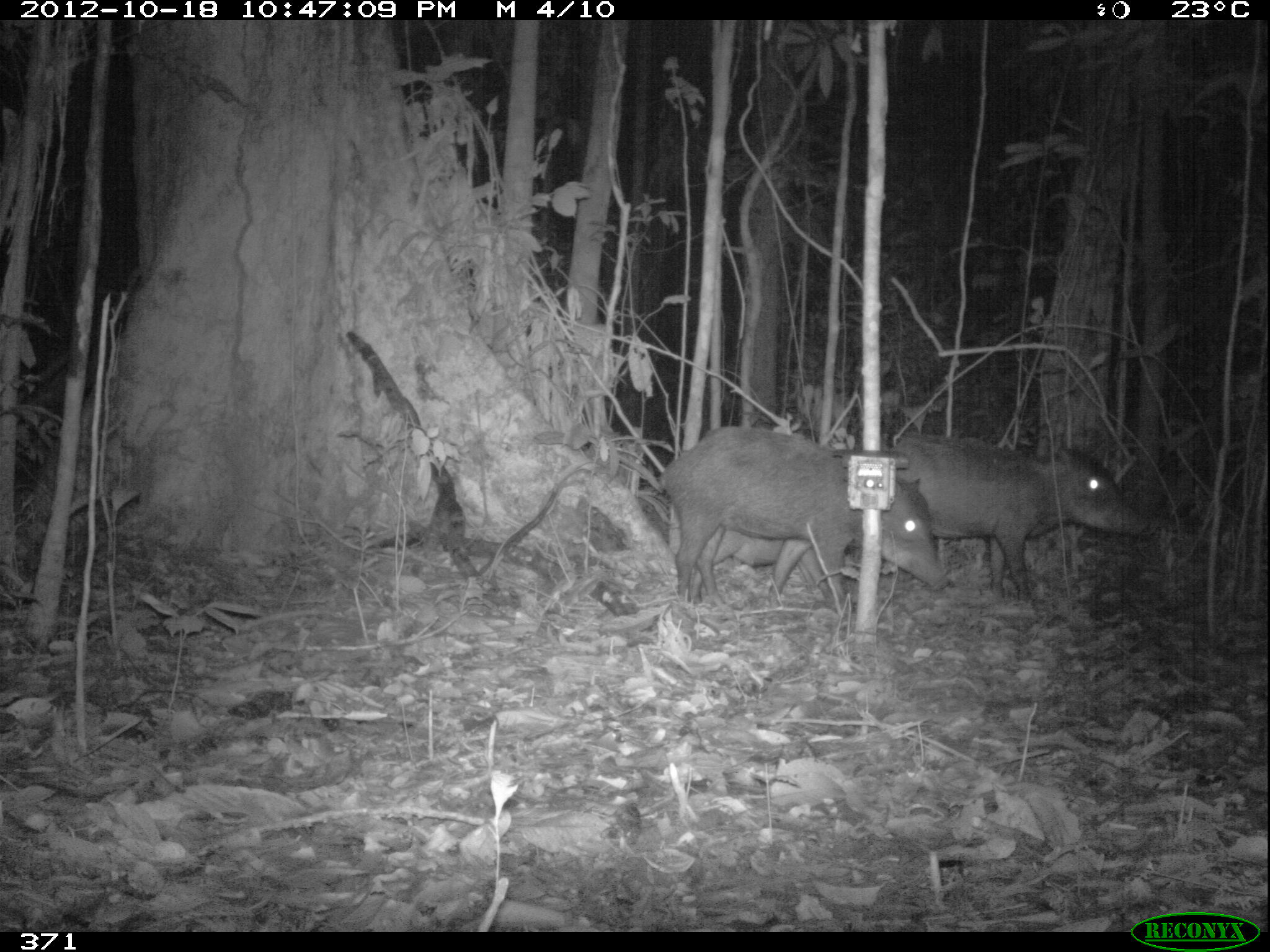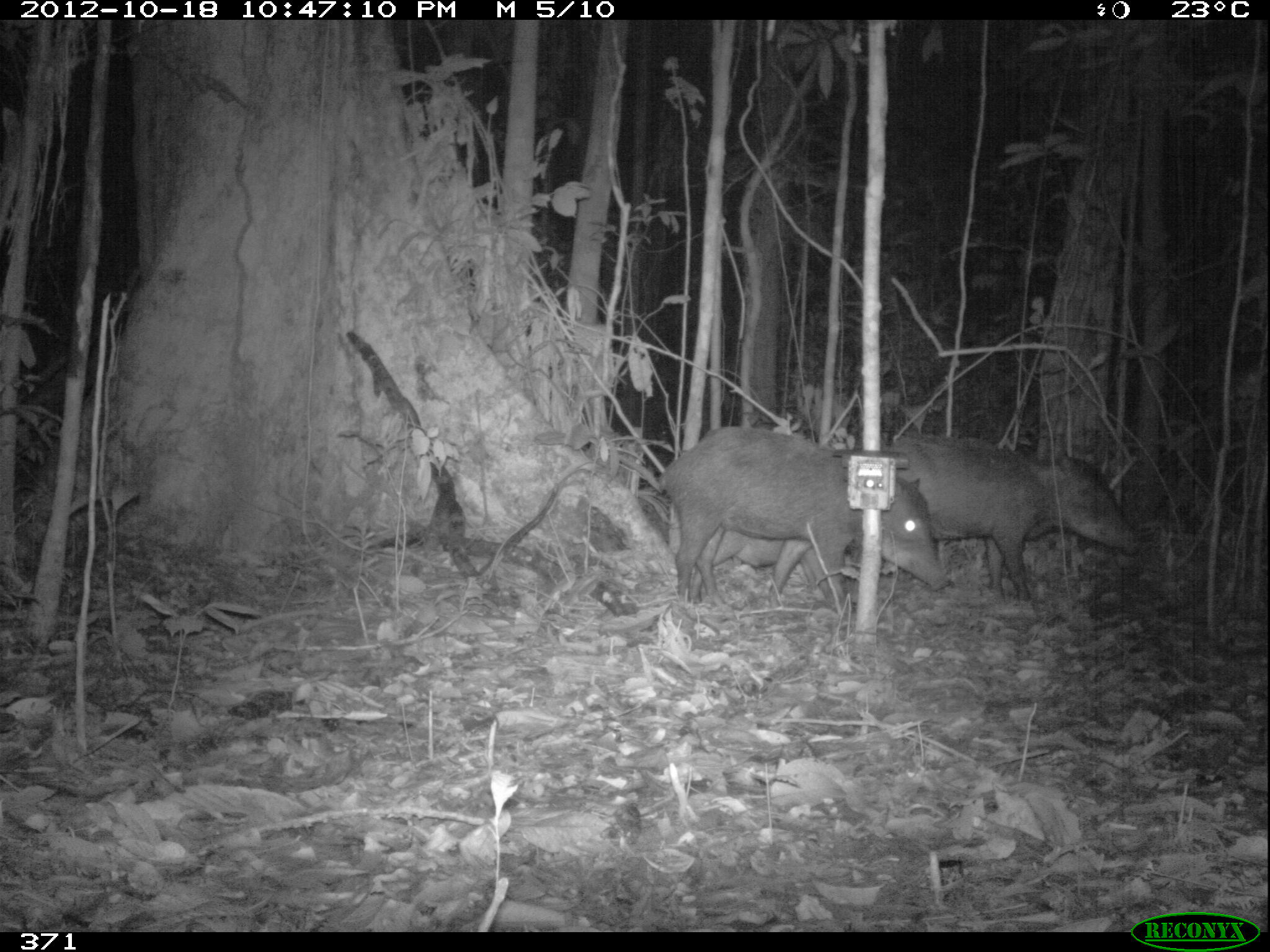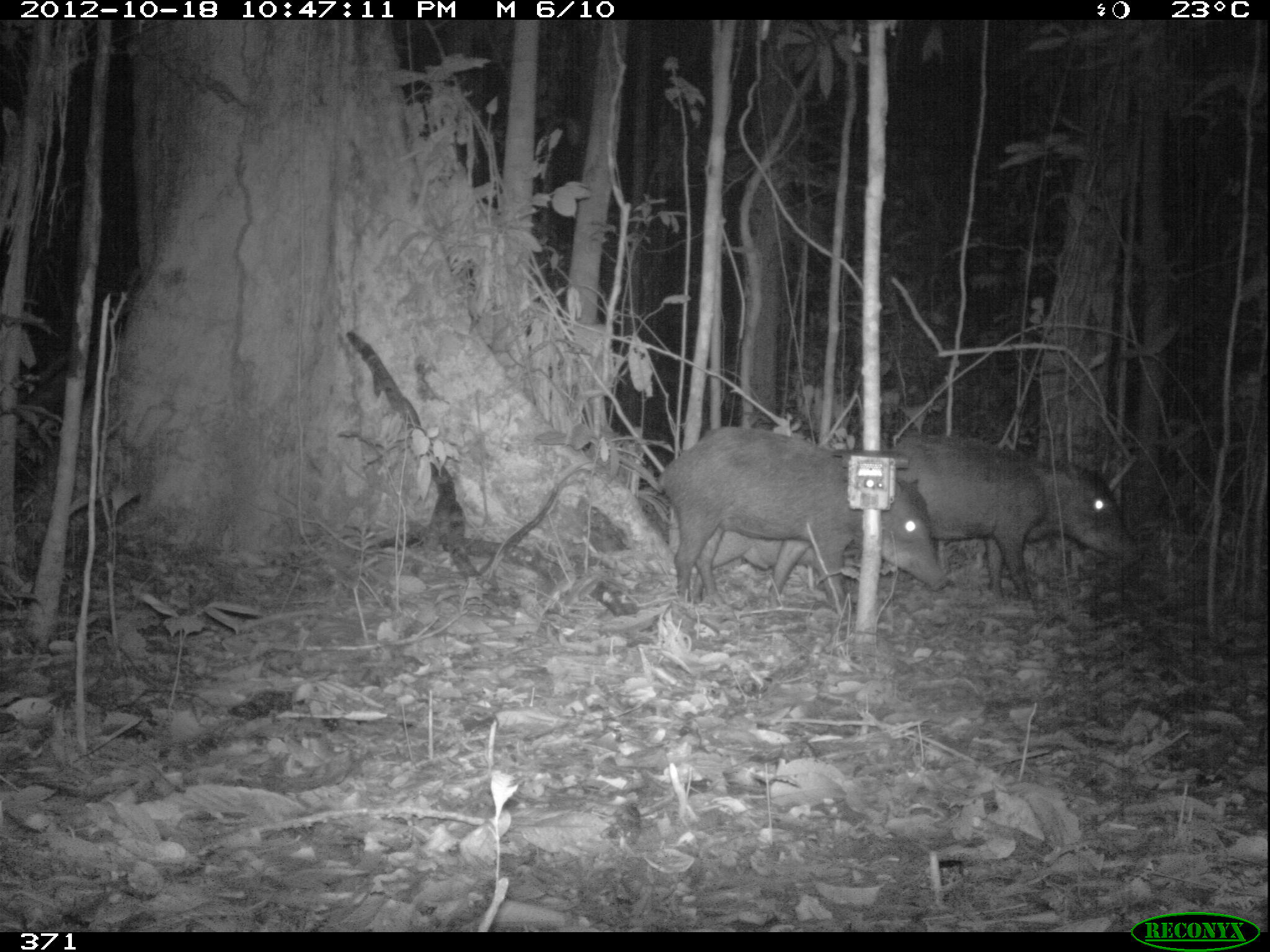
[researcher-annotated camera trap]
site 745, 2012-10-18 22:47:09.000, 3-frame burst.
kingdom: Animalia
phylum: Chordata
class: Mammalia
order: Artiodactyla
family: Tayassuidae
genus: Tayassu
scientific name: Tayassu pecari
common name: white-lipped peccary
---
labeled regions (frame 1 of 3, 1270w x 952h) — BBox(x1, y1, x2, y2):
tayassu pecari: BBox(647, 424, 948, 609); BBox(886, 430, 1151, 607); BBox(697, 521, 841, 603)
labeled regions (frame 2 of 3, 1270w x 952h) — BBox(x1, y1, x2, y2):
tayassu pecari: BBox(653, 424, 953, 609); BBox(880, 430, 1143, 607); BBox(689, 522, 842, 607)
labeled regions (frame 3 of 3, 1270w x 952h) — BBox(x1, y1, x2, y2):
tayassu pecari: BBox(650, 424, 953, 609); BBox(880, 430, 1143, 607); BBox(692, 529, 818, 603)